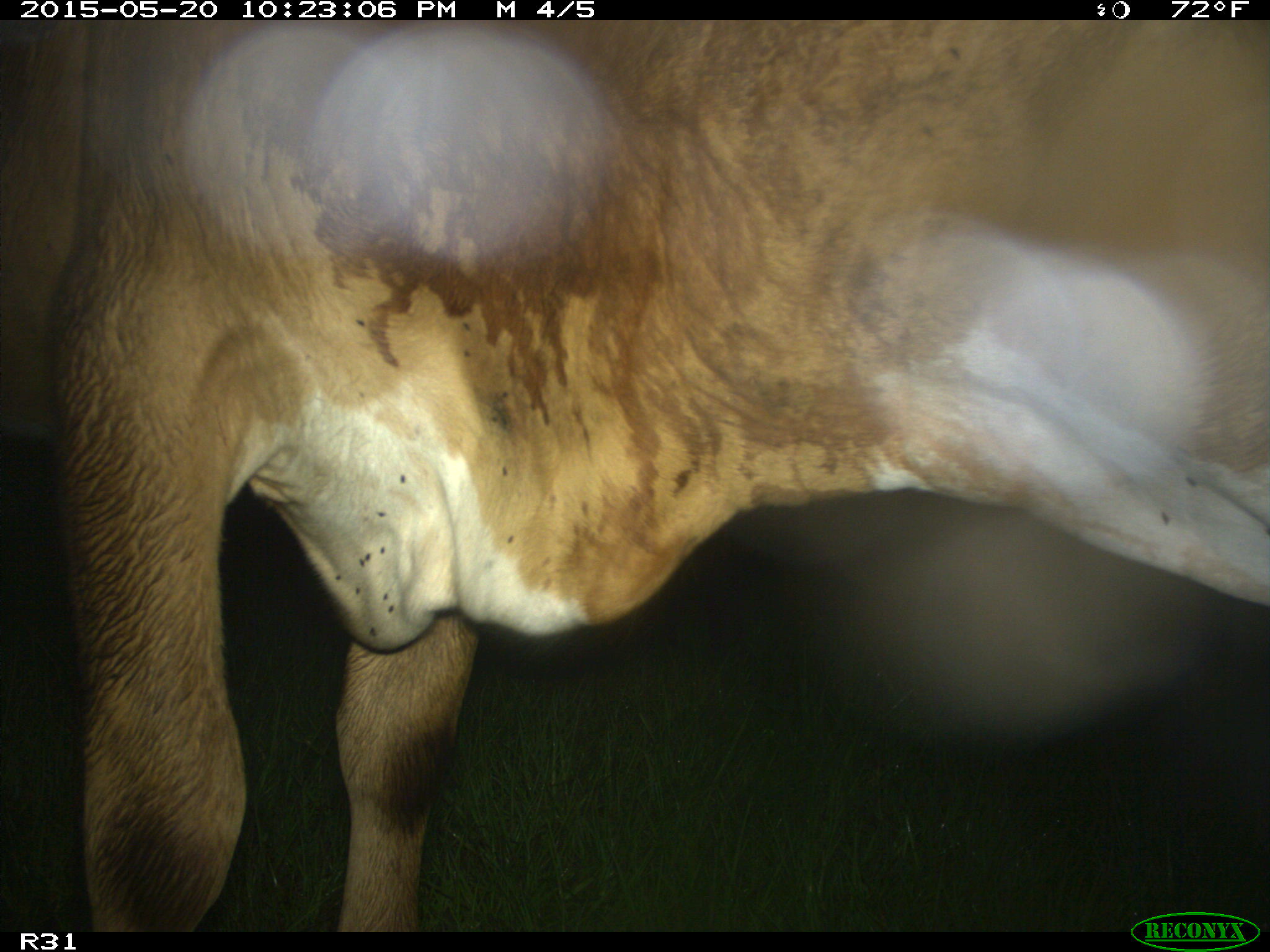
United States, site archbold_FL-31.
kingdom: Animalia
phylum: Chordata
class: Mammalia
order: Artiodactyla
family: Bovidae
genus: Bos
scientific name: Bos taurus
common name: domestic cow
Bos taurus (domestic cow).